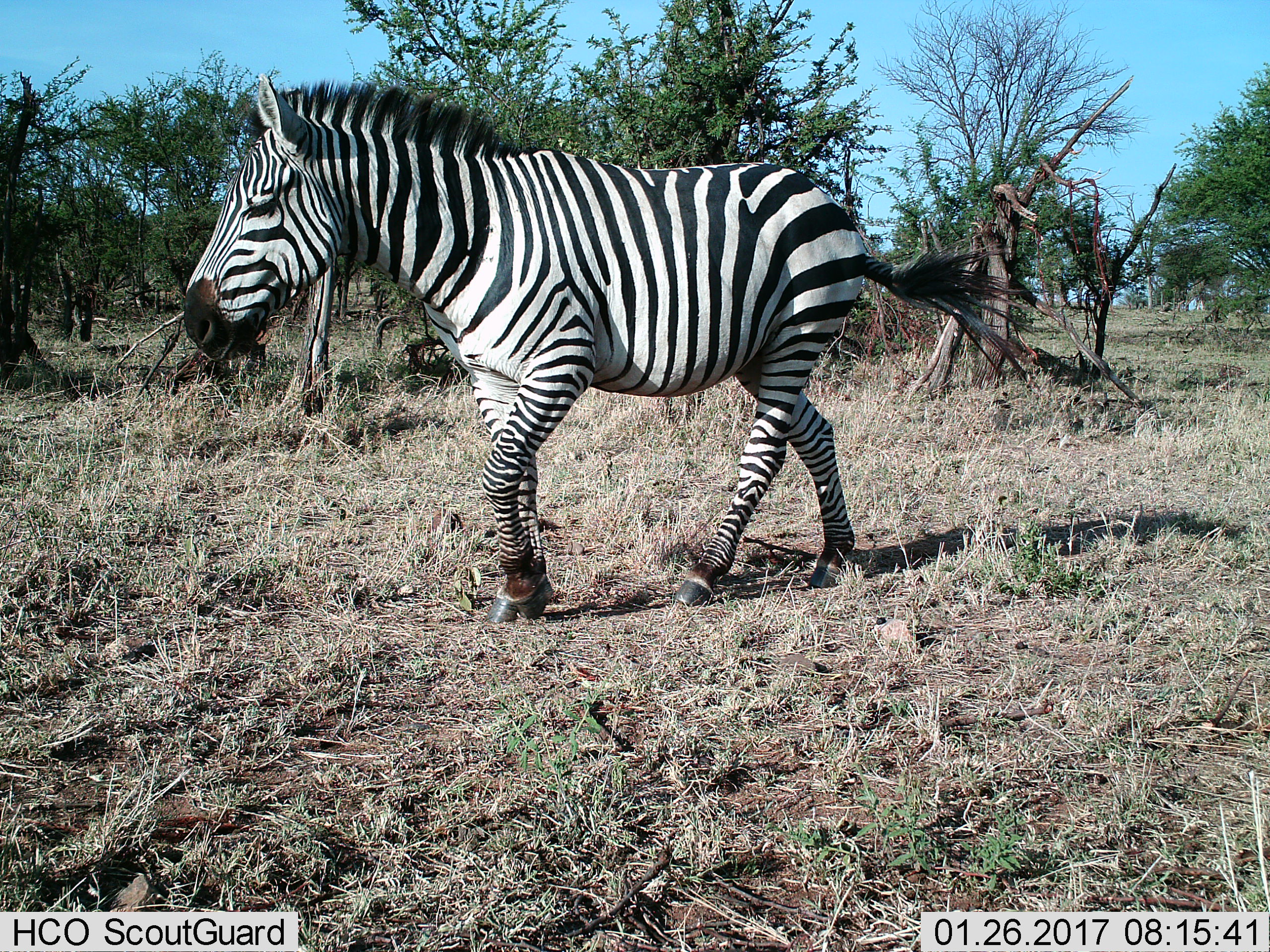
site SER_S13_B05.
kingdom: Animalia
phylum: Chordata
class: Mammalia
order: Perissodactyla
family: Equidae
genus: Equus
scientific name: Equus quagga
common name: plains zebra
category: zebraplains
Zebraplains (plains zebra) (Equus quagga), count 1. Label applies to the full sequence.